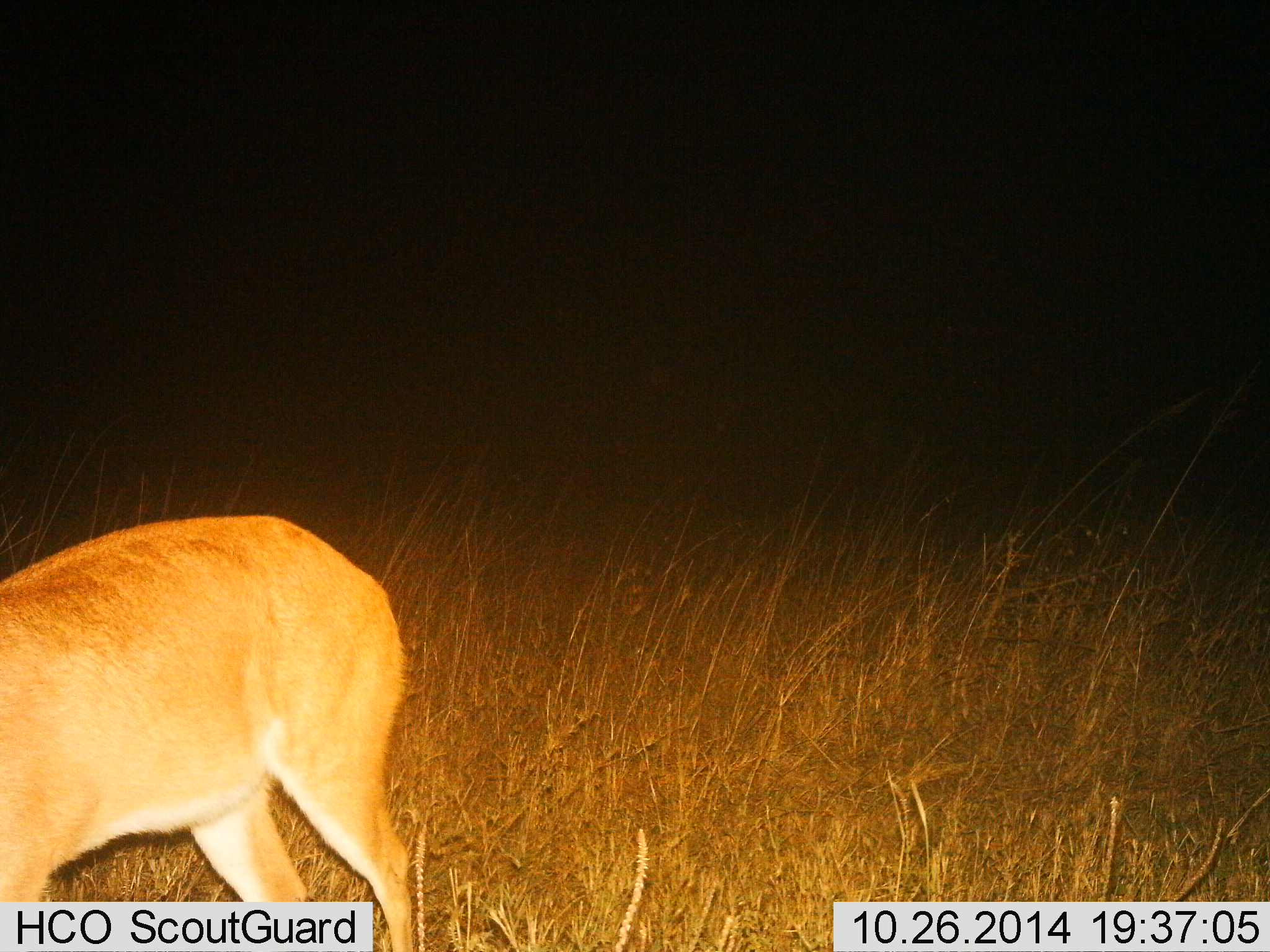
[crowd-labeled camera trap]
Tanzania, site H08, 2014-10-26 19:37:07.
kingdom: Animalia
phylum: Chordata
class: Mammalia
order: Artiodactyla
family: Bovidae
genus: Redunca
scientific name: Redunca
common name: reedbuck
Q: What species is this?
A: Reedbuck (Redunca).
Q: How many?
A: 1.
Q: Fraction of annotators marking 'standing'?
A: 70%.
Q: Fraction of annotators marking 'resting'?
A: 0%.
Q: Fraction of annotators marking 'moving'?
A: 20%.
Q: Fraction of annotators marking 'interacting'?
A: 0%.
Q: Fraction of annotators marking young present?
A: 0%.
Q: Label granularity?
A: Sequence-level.